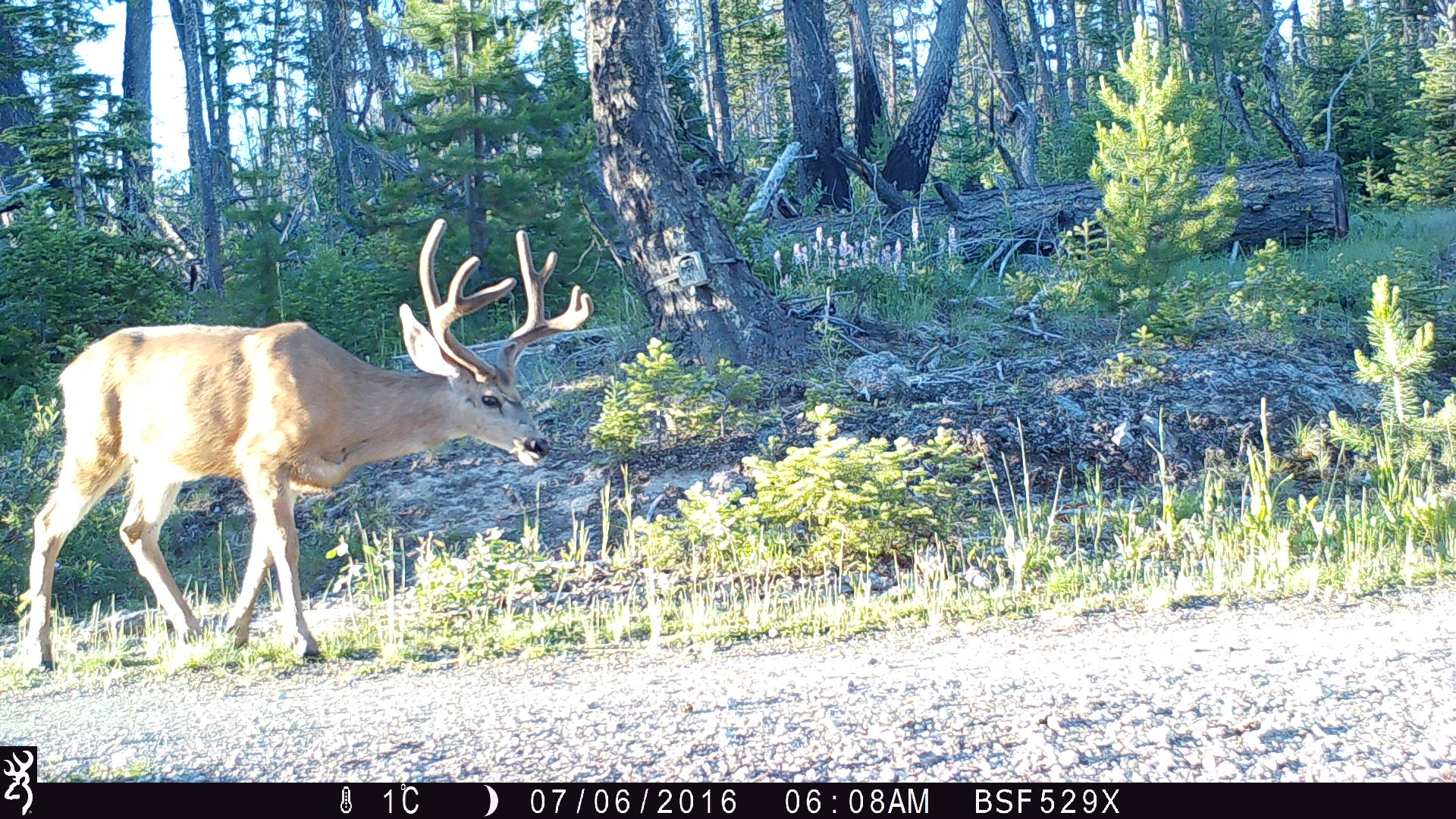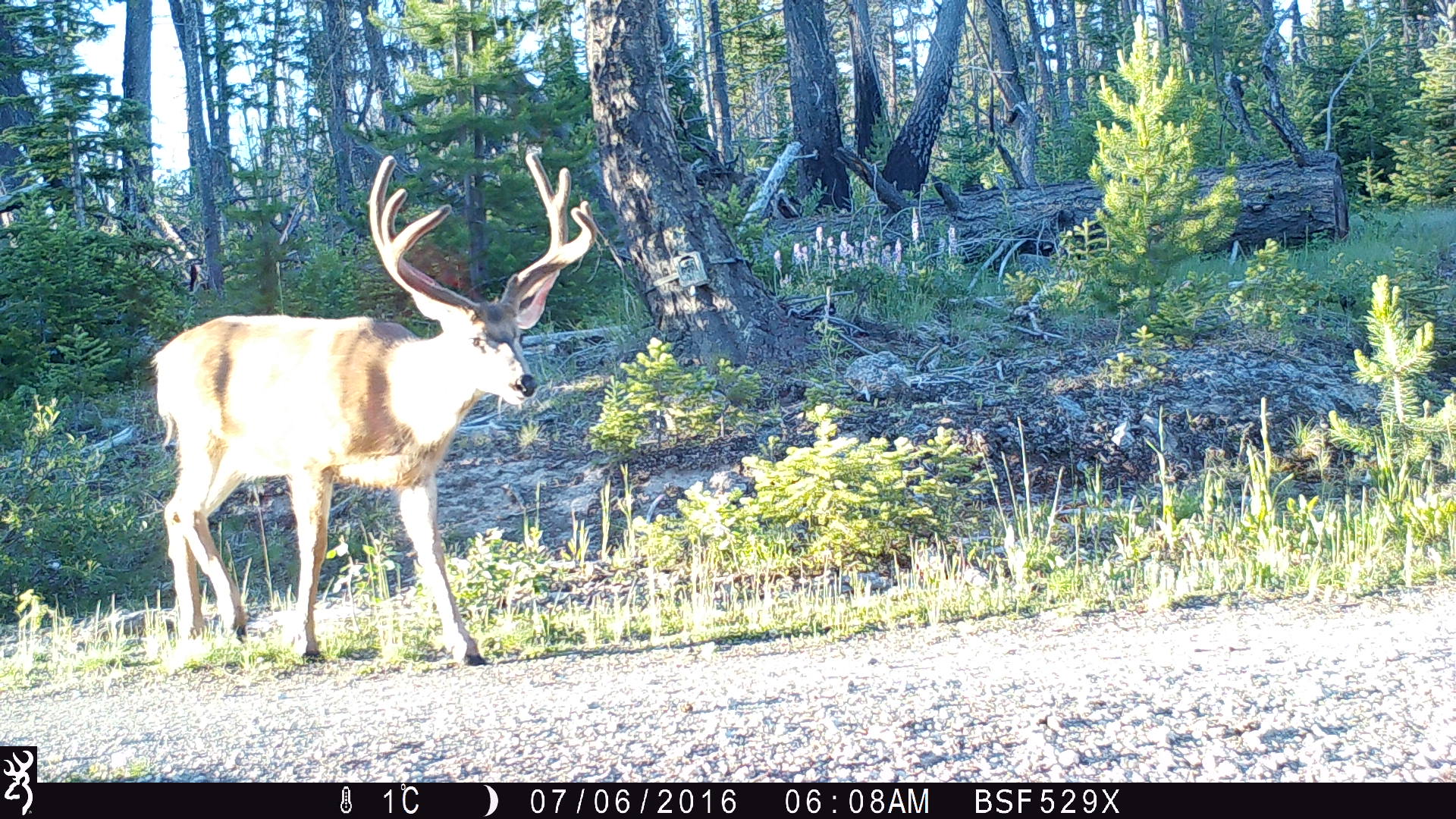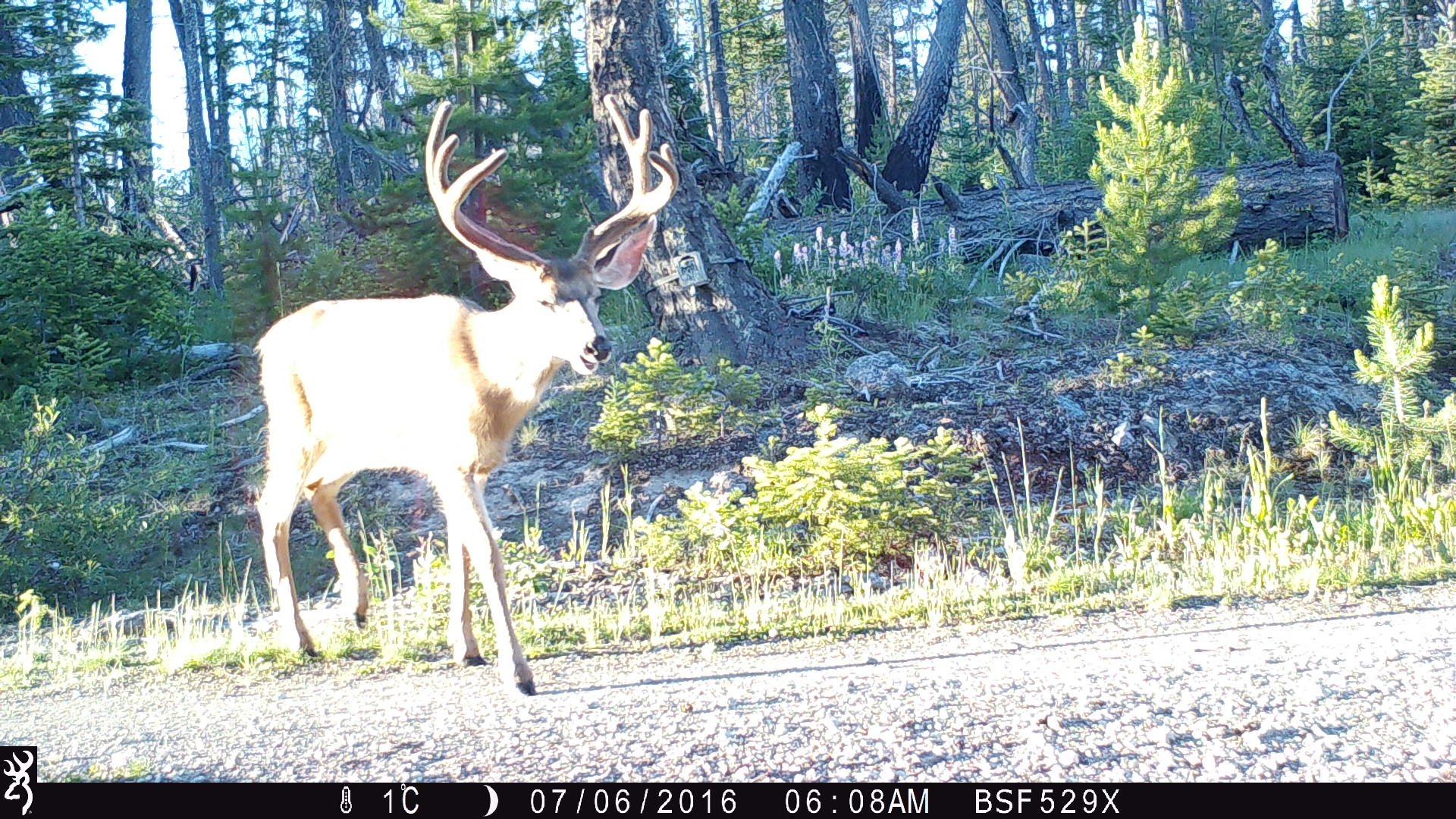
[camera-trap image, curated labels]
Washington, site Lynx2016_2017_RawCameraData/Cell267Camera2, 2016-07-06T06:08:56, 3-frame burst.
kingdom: Animalia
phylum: Chordata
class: Mammalia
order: Artiodactyla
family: Cervidae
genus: Odocoileus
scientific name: Odocoileus hemionus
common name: mule deer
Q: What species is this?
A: Odocoileus hemionus (mule deer).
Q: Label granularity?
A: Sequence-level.